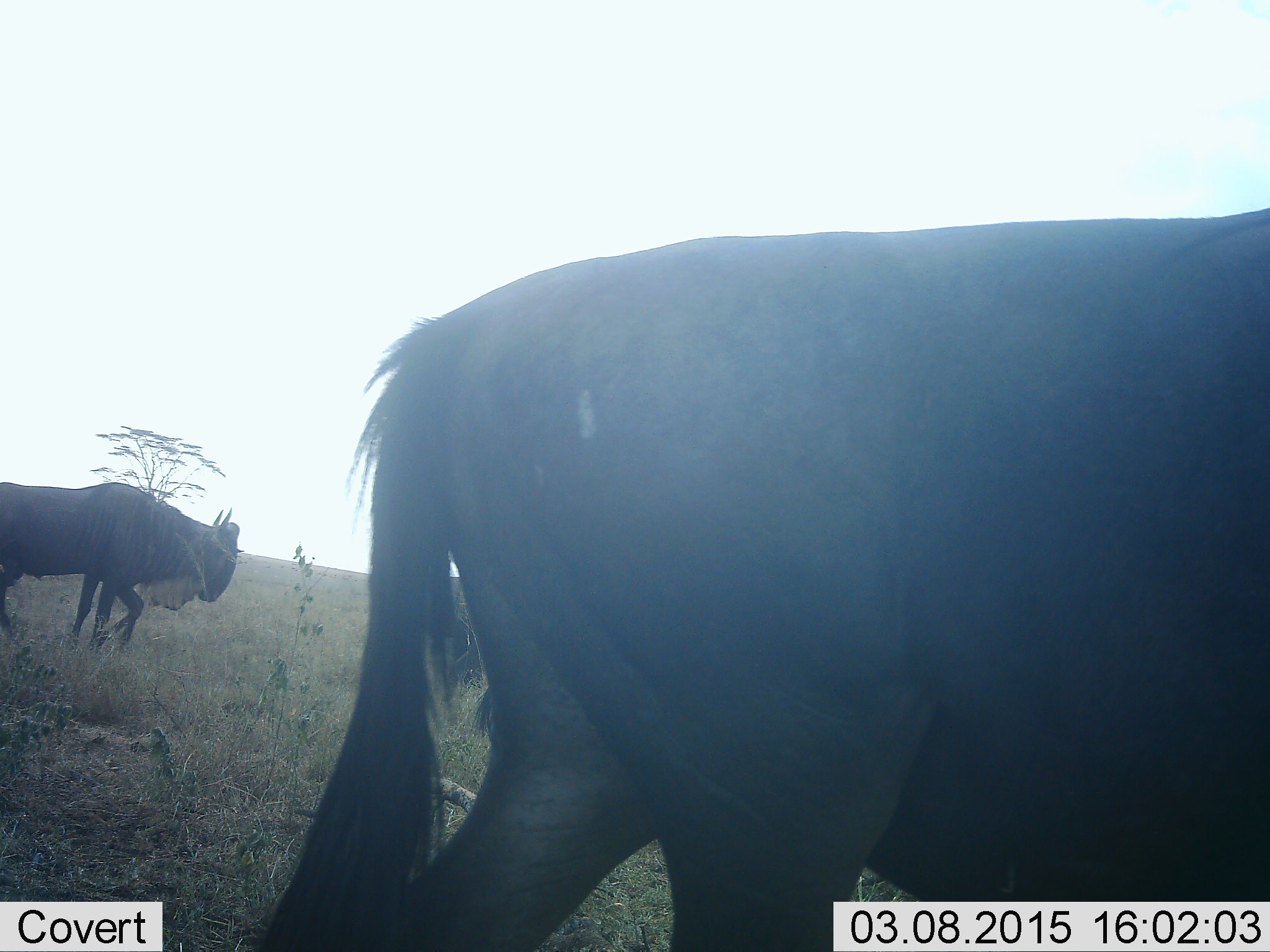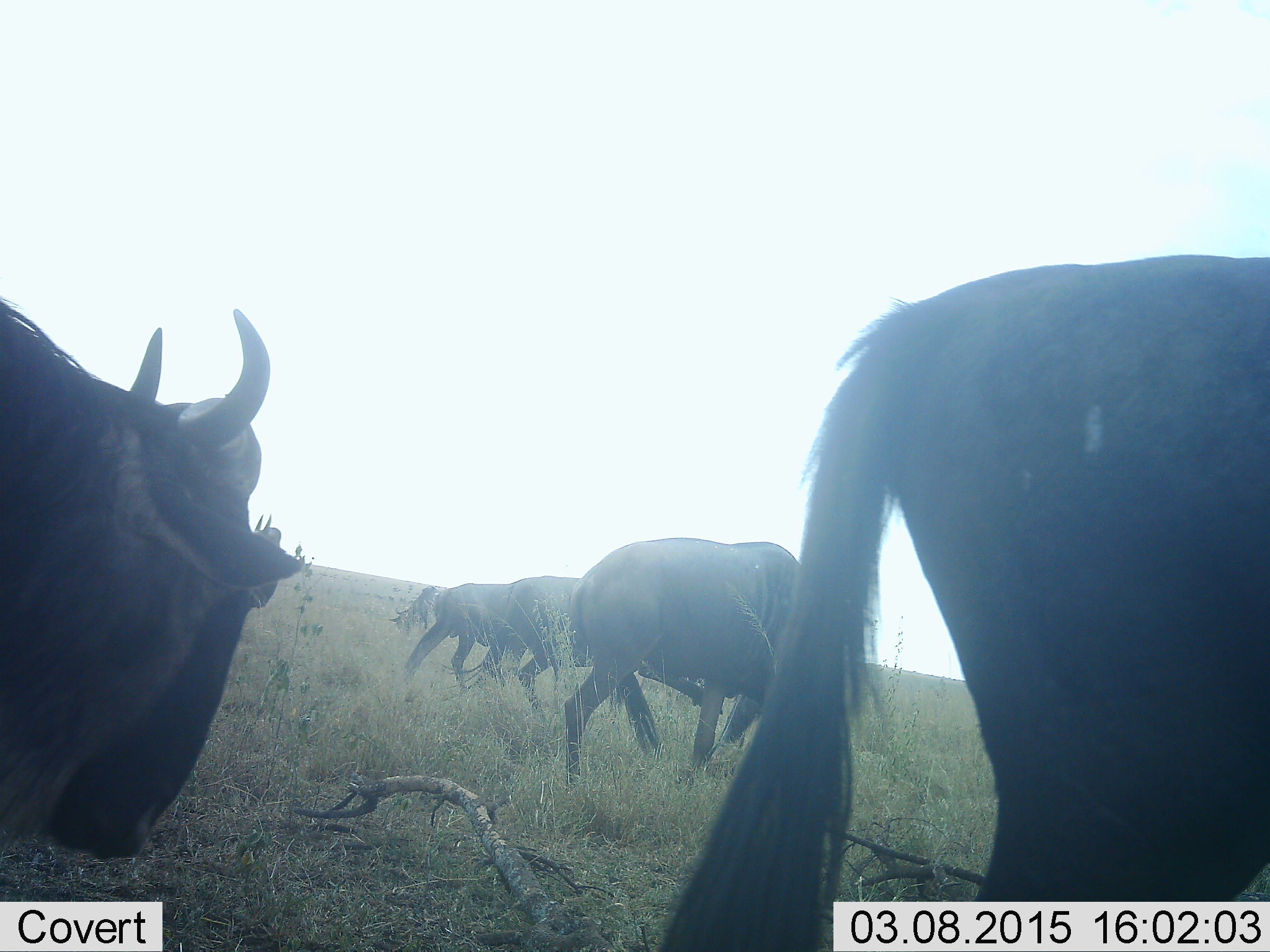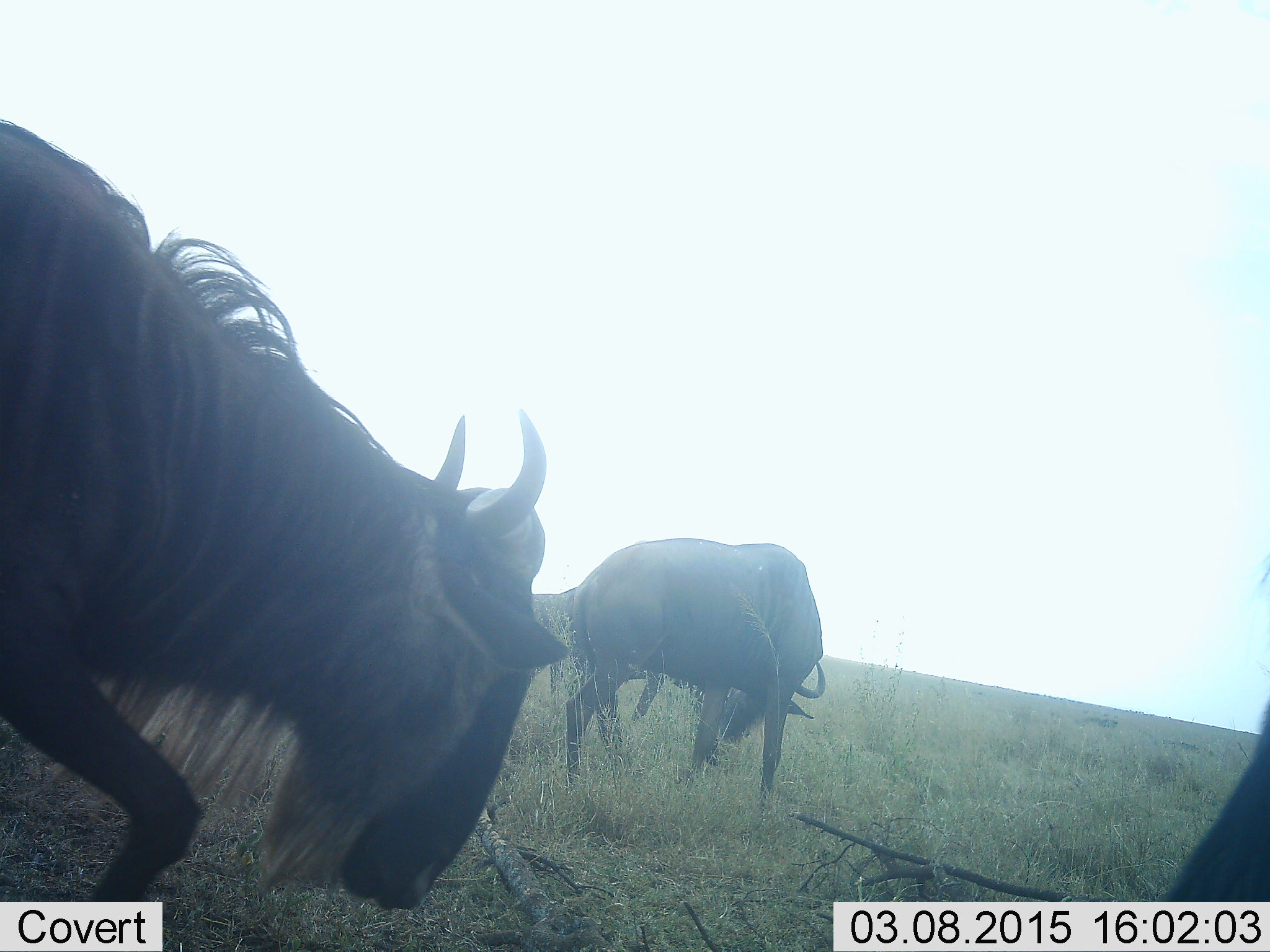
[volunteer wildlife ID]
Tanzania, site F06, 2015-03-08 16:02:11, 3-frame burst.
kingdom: Animalia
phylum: Chordata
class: Mammalia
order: Artiodactyla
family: Bovidae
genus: Connochaetes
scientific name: Connochaetes taurinus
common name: blue wildebeest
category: wildebeest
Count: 6.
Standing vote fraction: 10%.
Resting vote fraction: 0%.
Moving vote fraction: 100%.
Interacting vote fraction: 0%.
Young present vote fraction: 0%.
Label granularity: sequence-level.